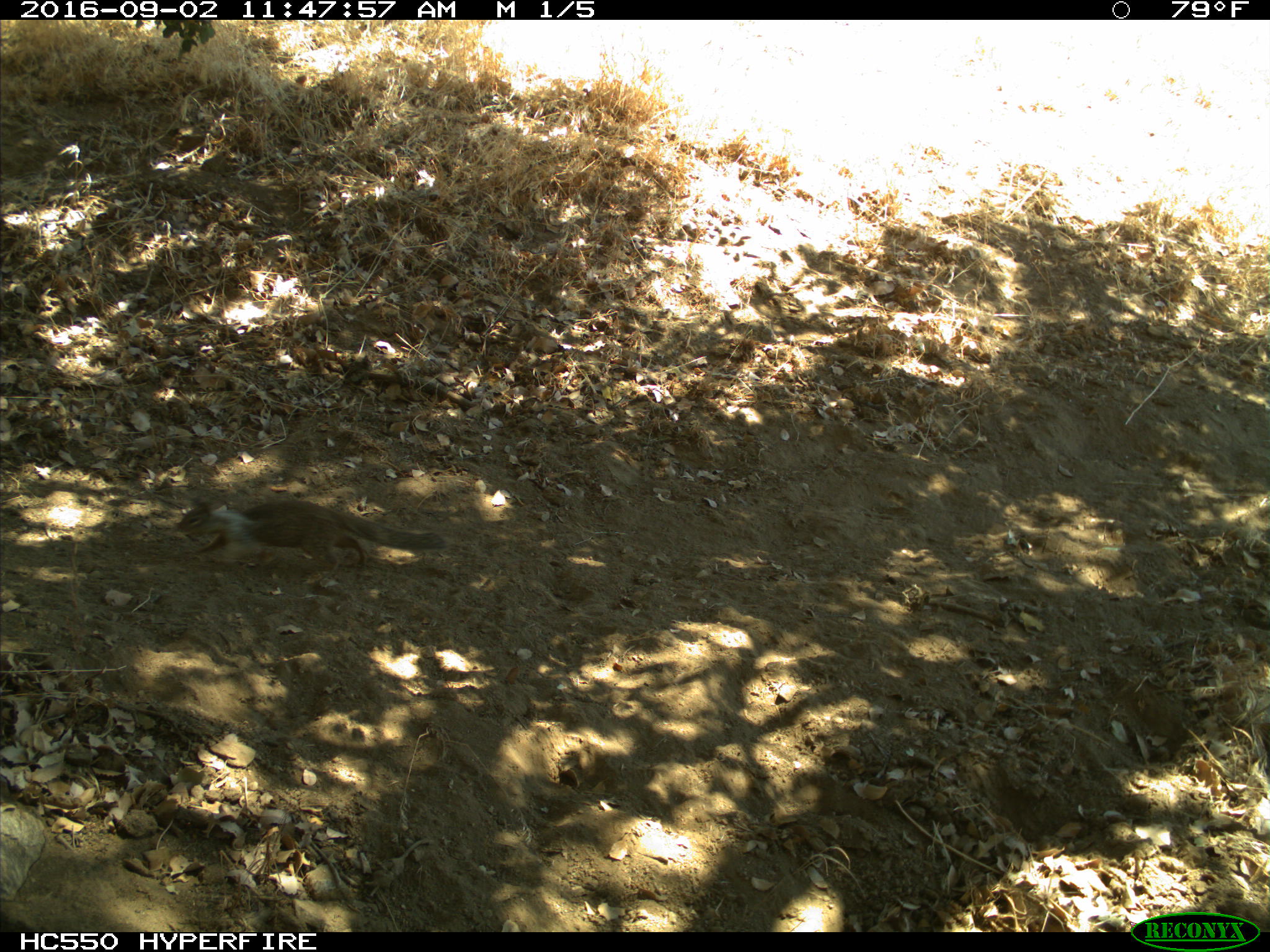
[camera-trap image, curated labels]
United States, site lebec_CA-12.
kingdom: Animalia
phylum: Chordata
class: Mammalia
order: Rodentia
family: Sciuridae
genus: Otospermophilus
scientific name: Otospermophilus beecheyi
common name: california ground squirrel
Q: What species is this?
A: Otospermophilus beecheyi (california ground squirrel).